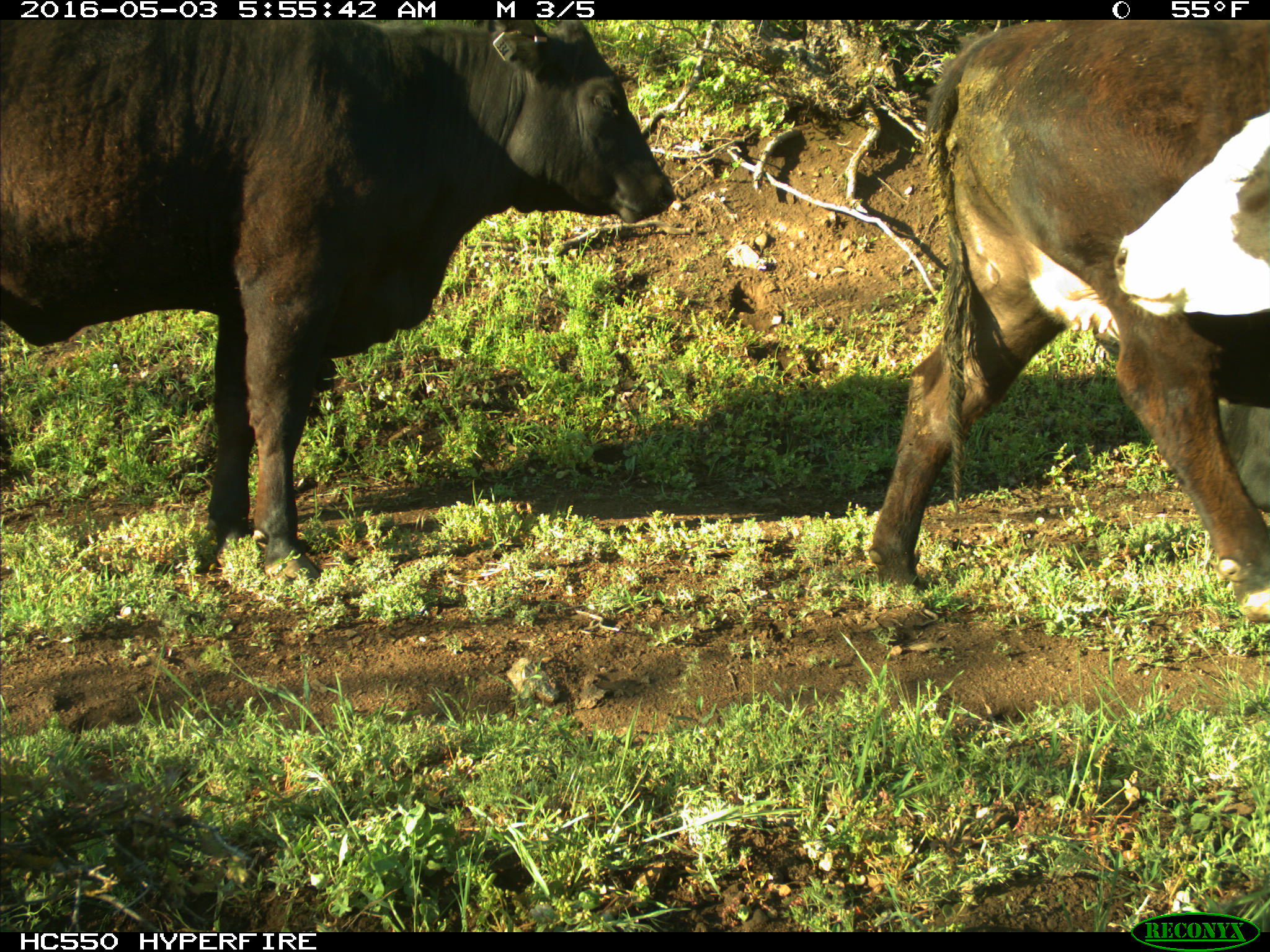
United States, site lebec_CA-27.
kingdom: Animalia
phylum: Chordata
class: Mammalia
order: Artiodactyla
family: Bovidae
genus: Bos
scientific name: Bos taurus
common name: domestic cow